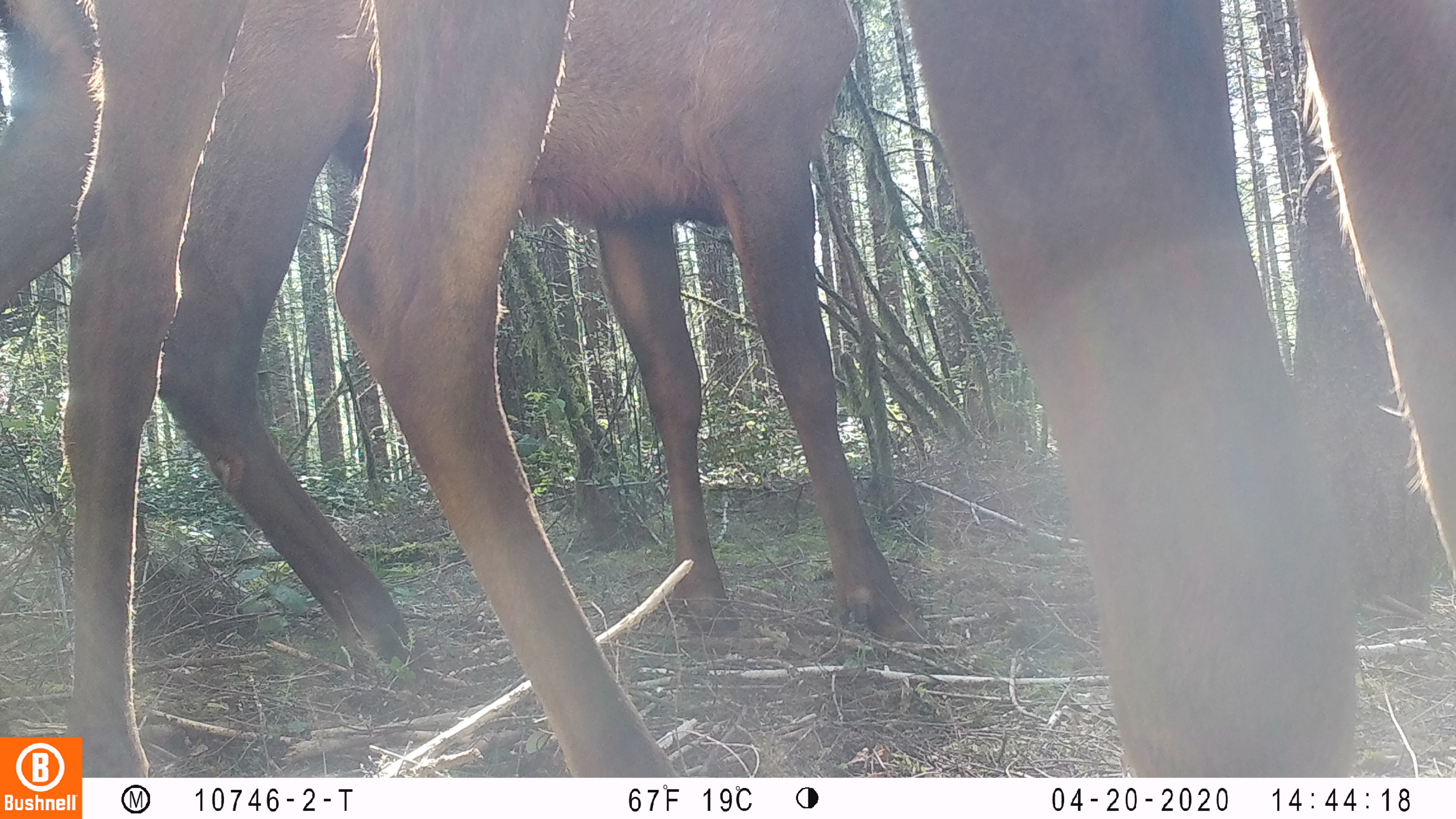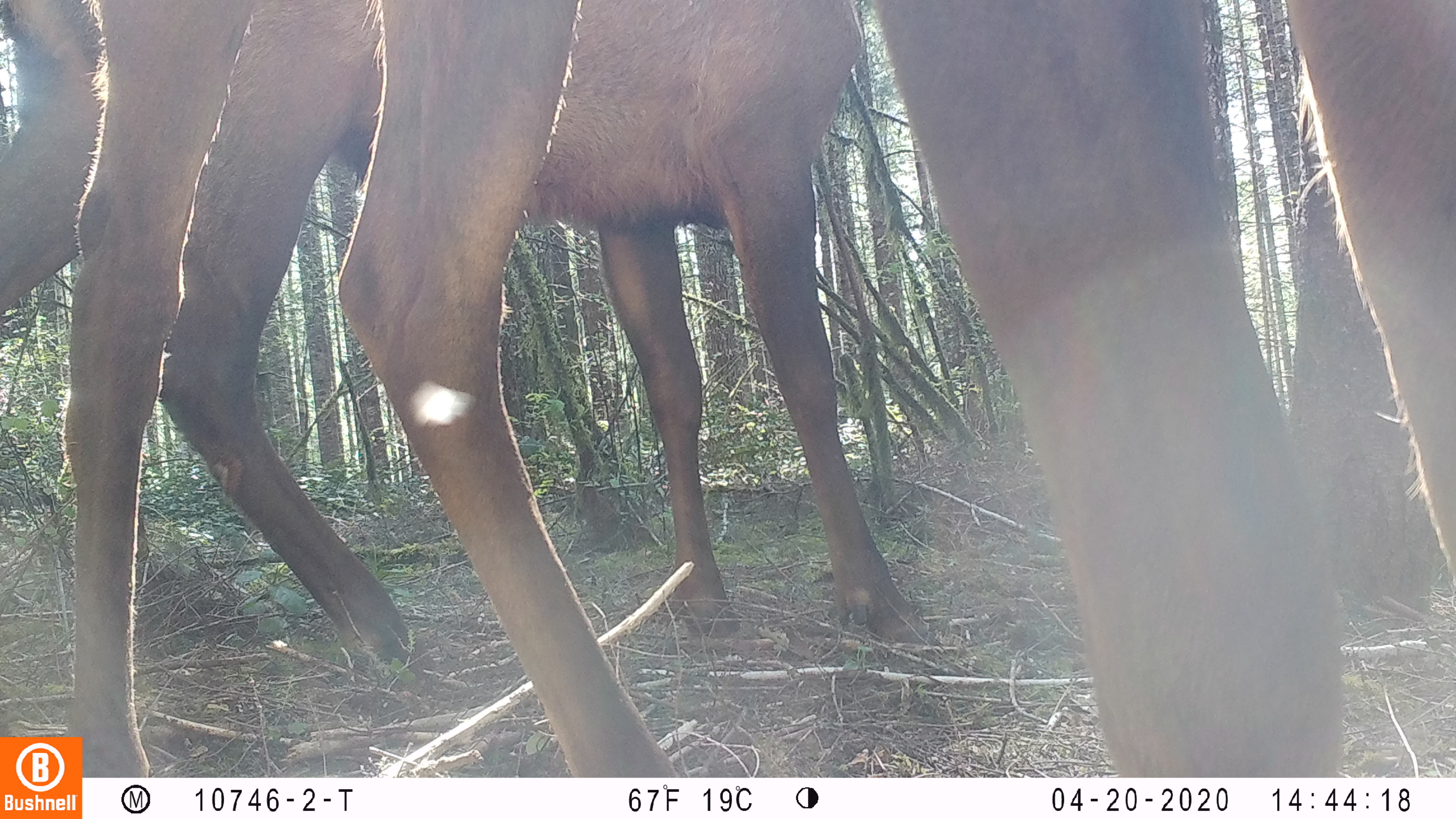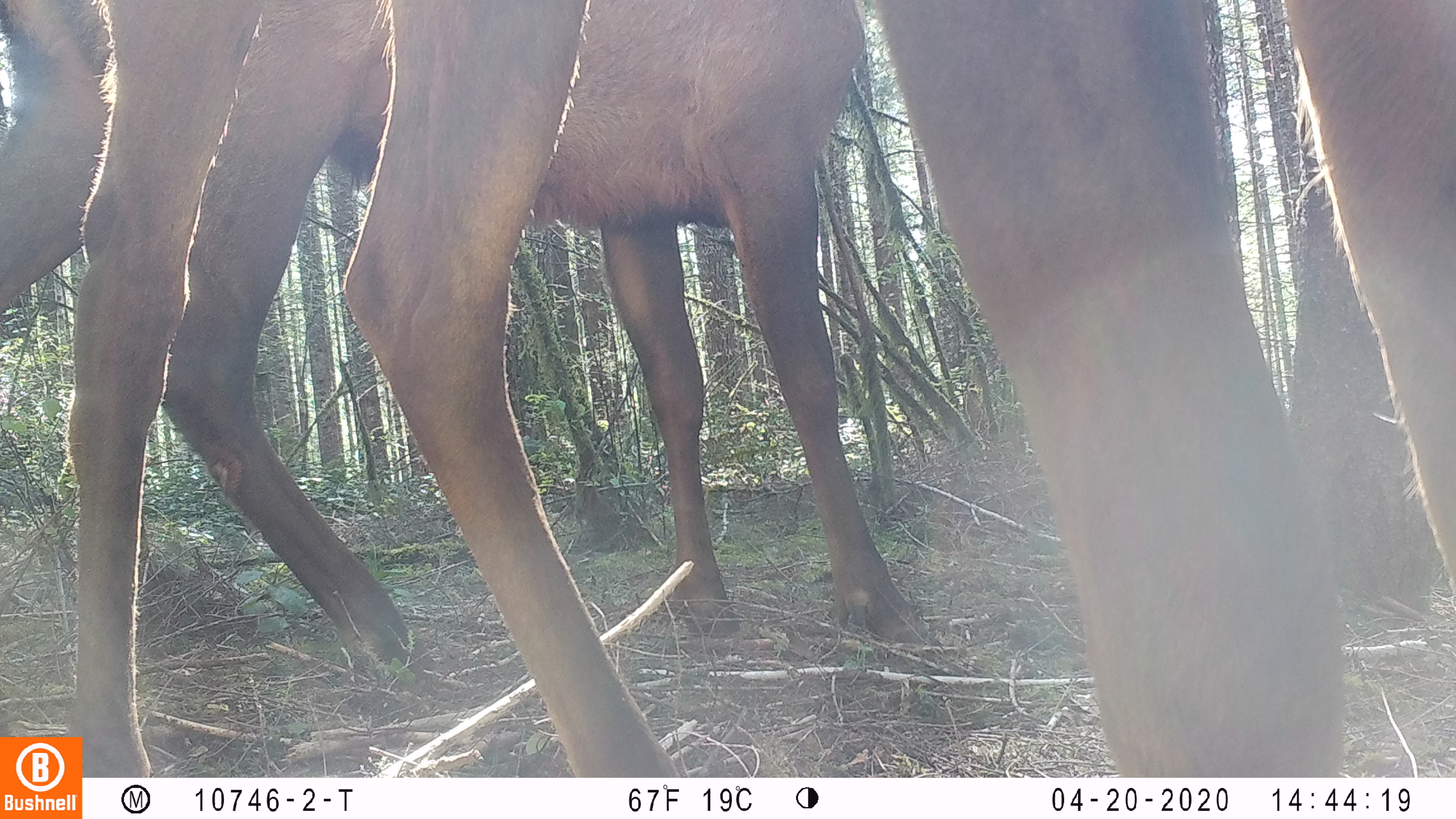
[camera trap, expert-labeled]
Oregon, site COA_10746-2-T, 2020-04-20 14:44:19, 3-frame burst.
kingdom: Animalia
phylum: Chordata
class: Mammalia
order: Artiodactyla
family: Cervidae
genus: Cervus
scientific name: Cervus canadensis roosevelti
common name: roosevelt elk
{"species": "roosevelt elk (Cervus canadensis roosevelti)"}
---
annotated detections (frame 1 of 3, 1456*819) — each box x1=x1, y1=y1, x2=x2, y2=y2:
roosevelt elk: x1=55, y1=0, x2=1451, y2=730; x1=0, y1=2, x2=931, y2=664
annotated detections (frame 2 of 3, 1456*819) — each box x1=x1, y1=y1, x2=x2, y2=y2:
roosevelt elk: x1=55, y1=0, x2=1455, y2=727; x1=2, y1=2, x2=920, y2=666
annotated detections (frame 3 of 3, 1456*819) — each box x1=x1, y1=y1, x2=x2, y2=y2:
roosevelt elk: x1=57, y1=2, x2=1449, y2=727; x1=2, y1=2, x2=931, y2=664